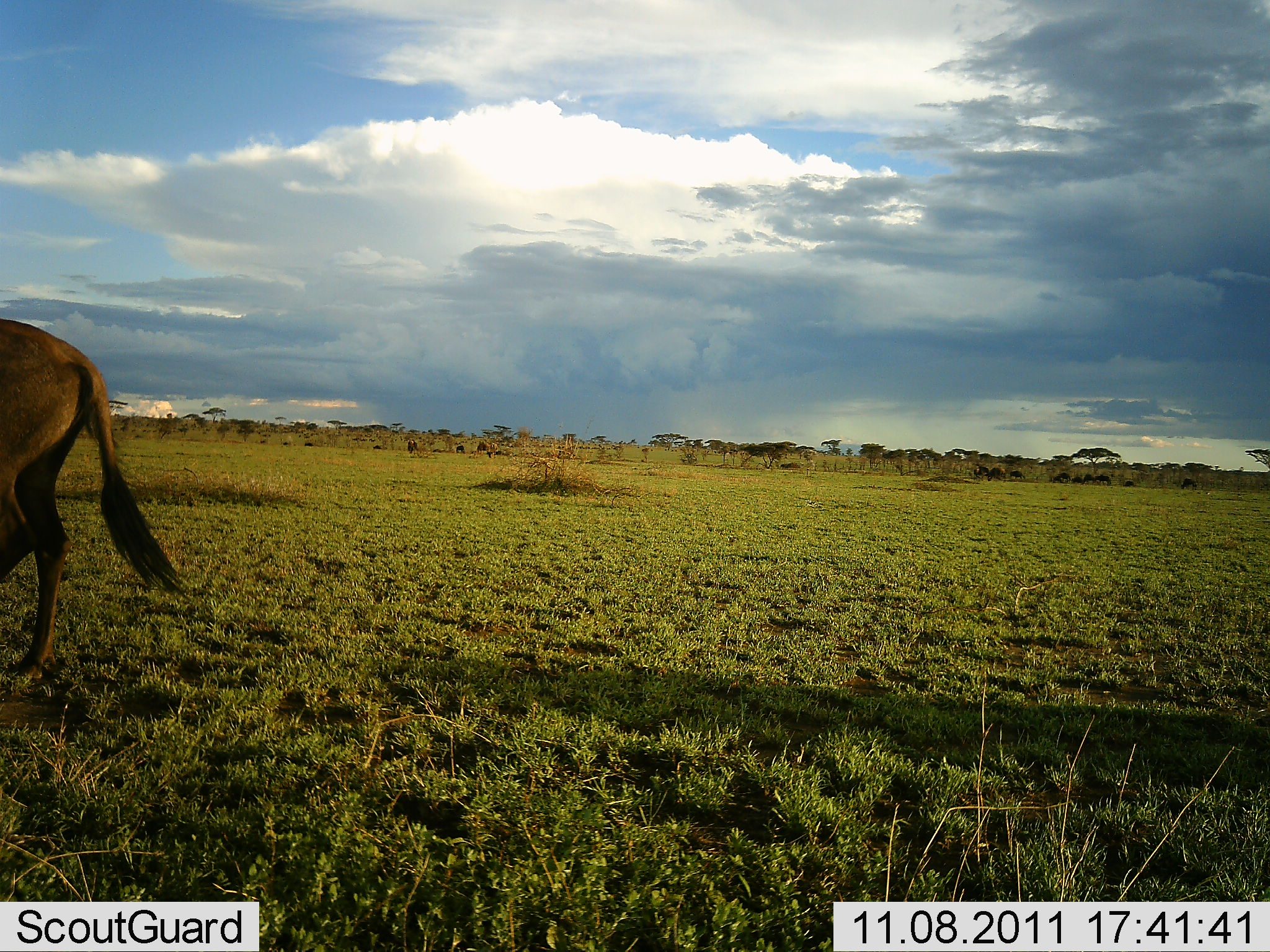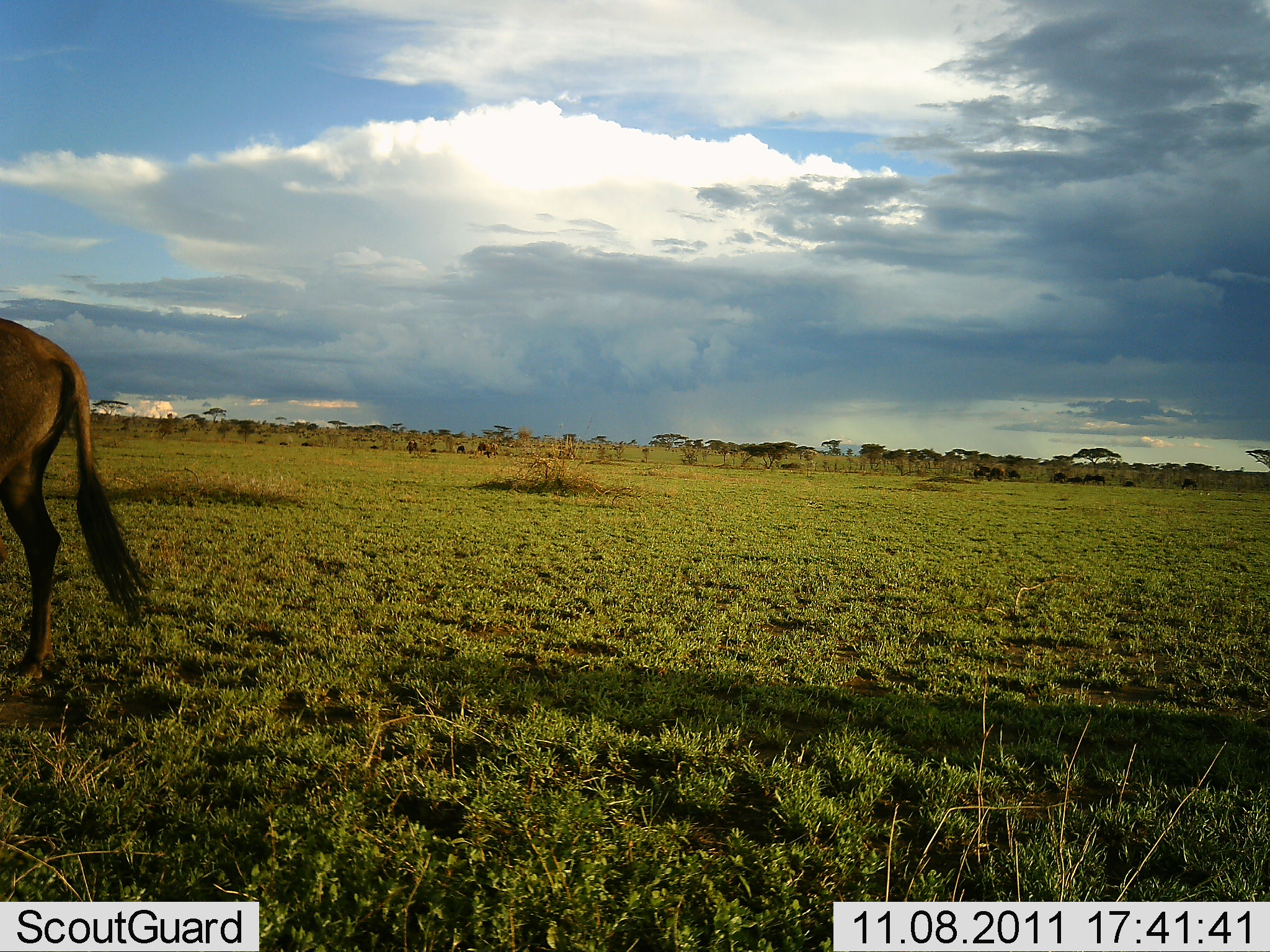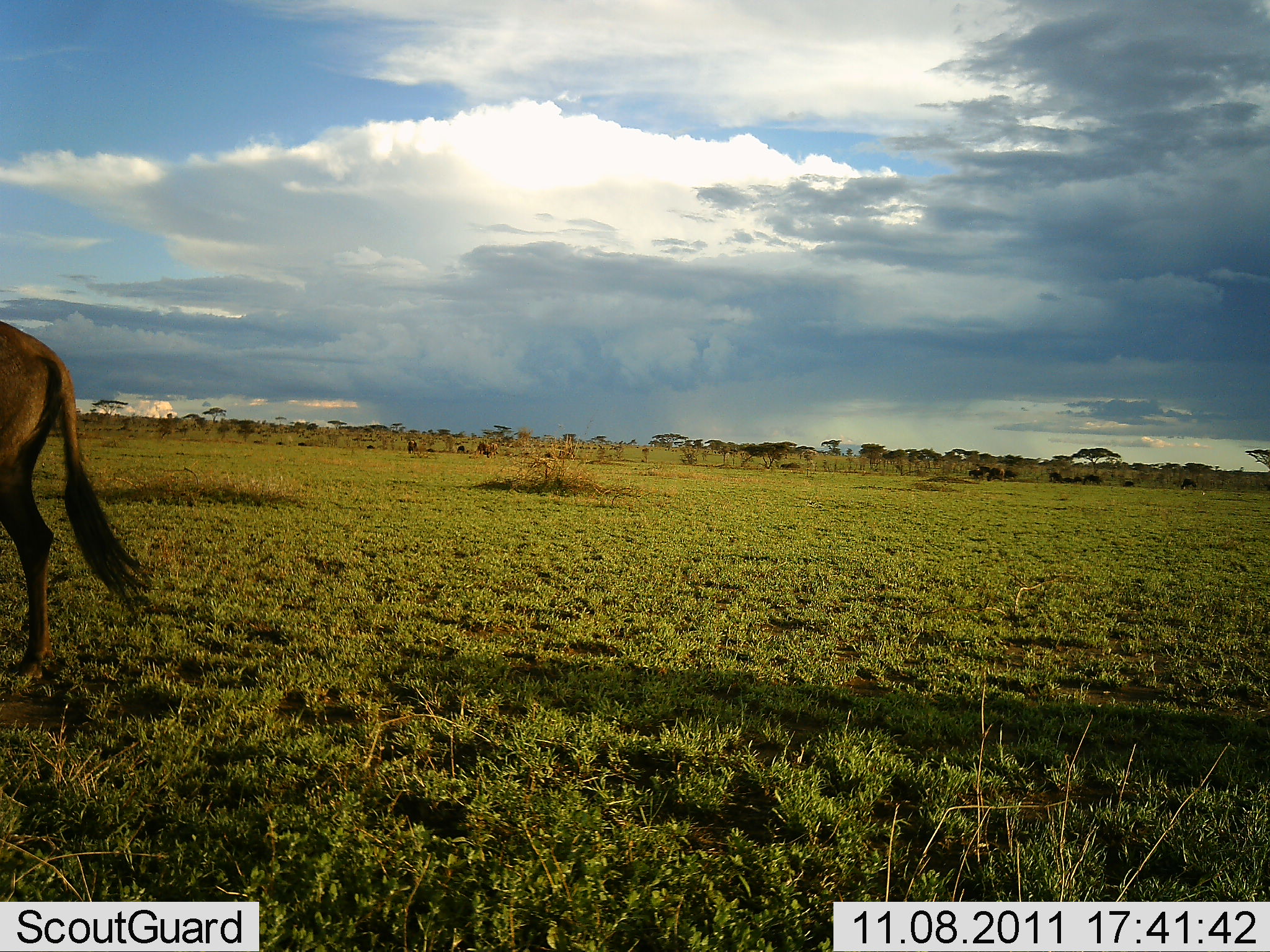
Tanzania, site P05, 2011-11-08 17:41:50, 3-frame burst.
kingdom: Animalia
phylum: Chordata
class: Mammalia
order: Artiodactyla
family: Bovidae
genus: Connochaetes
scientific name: Connochaetes taurinus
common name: blue wildebeest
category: wildebeest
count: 1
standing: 50%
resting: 0%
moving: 60%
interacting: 0%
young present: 0%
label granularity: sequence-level